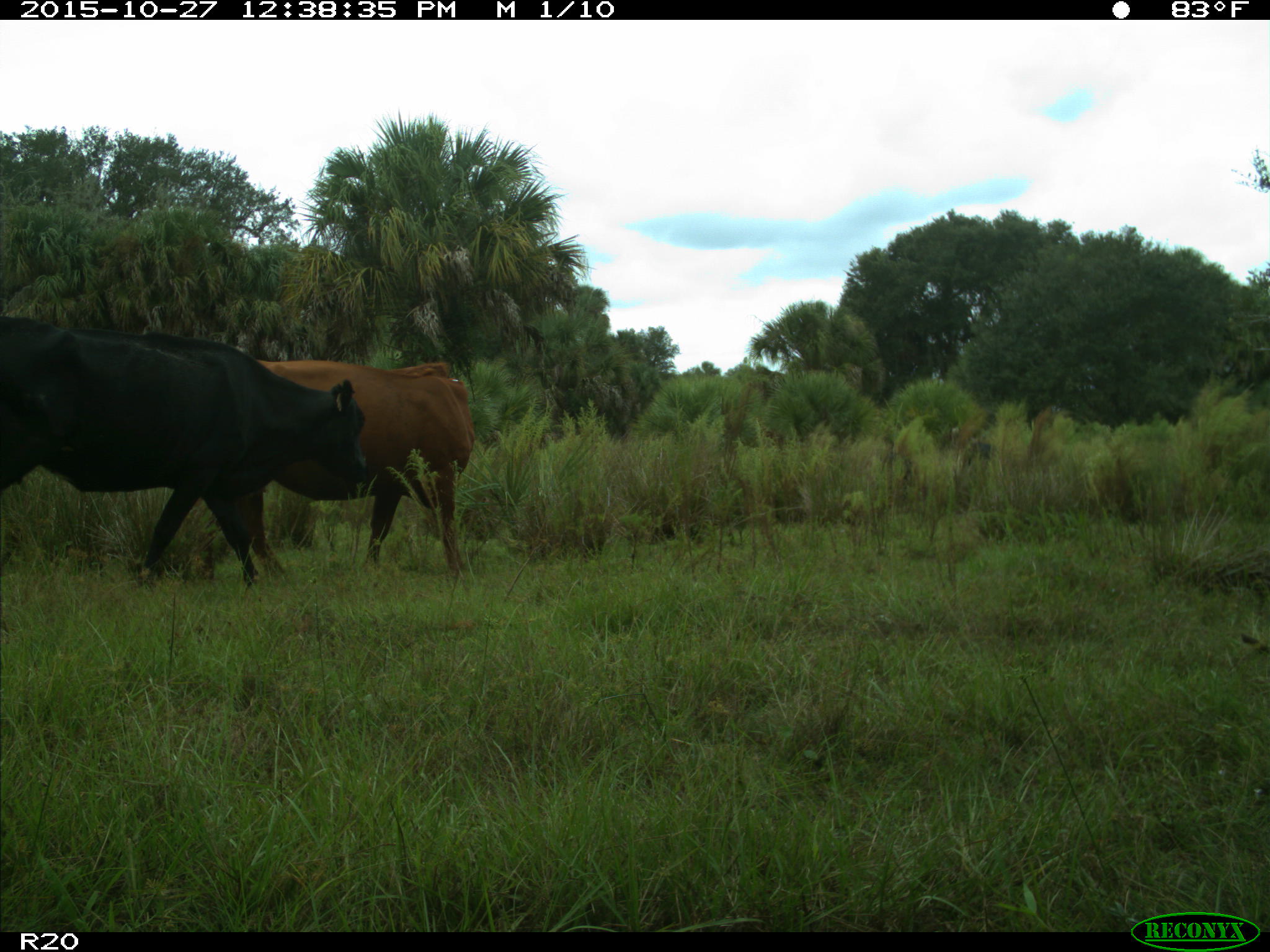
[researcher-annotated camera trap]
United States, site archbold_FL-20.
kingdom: Animalia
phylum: Chordata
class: Mammalia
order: Artiodactyla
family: Bovidae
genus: Bos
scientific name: Bos taurus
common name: domestic cow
Bos taurus (domestic cow).